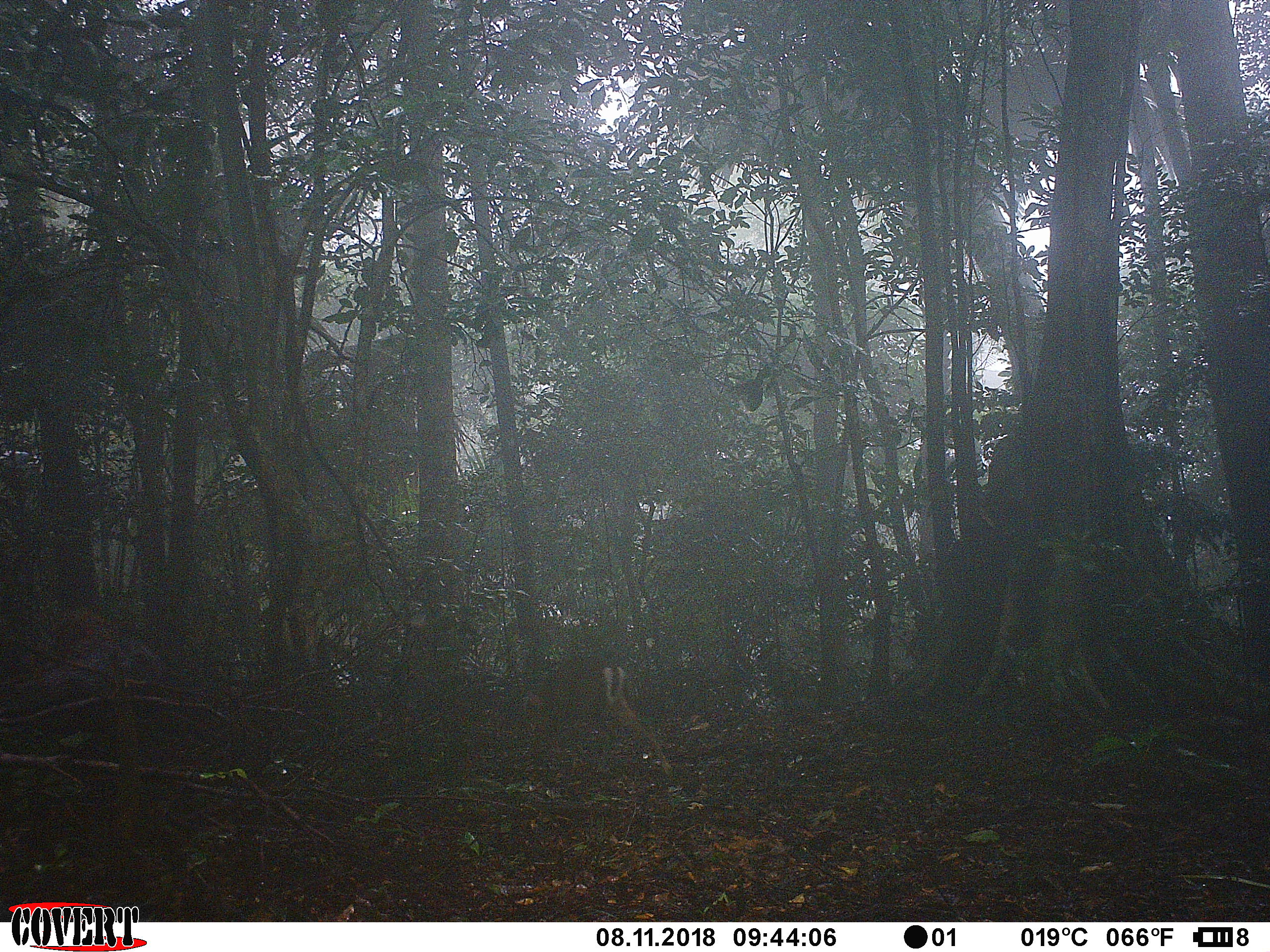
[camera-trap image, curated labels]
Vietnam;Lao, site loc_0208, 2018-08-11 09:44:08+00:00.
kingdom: Animalia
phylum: Chordata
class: Mammalia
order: Artiodactyla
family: Cervidae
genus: Muntiacus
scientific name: Muntiacus rooseveltorum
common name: roosevelt's muntjac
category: roosevelts muntjac group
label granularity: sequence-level